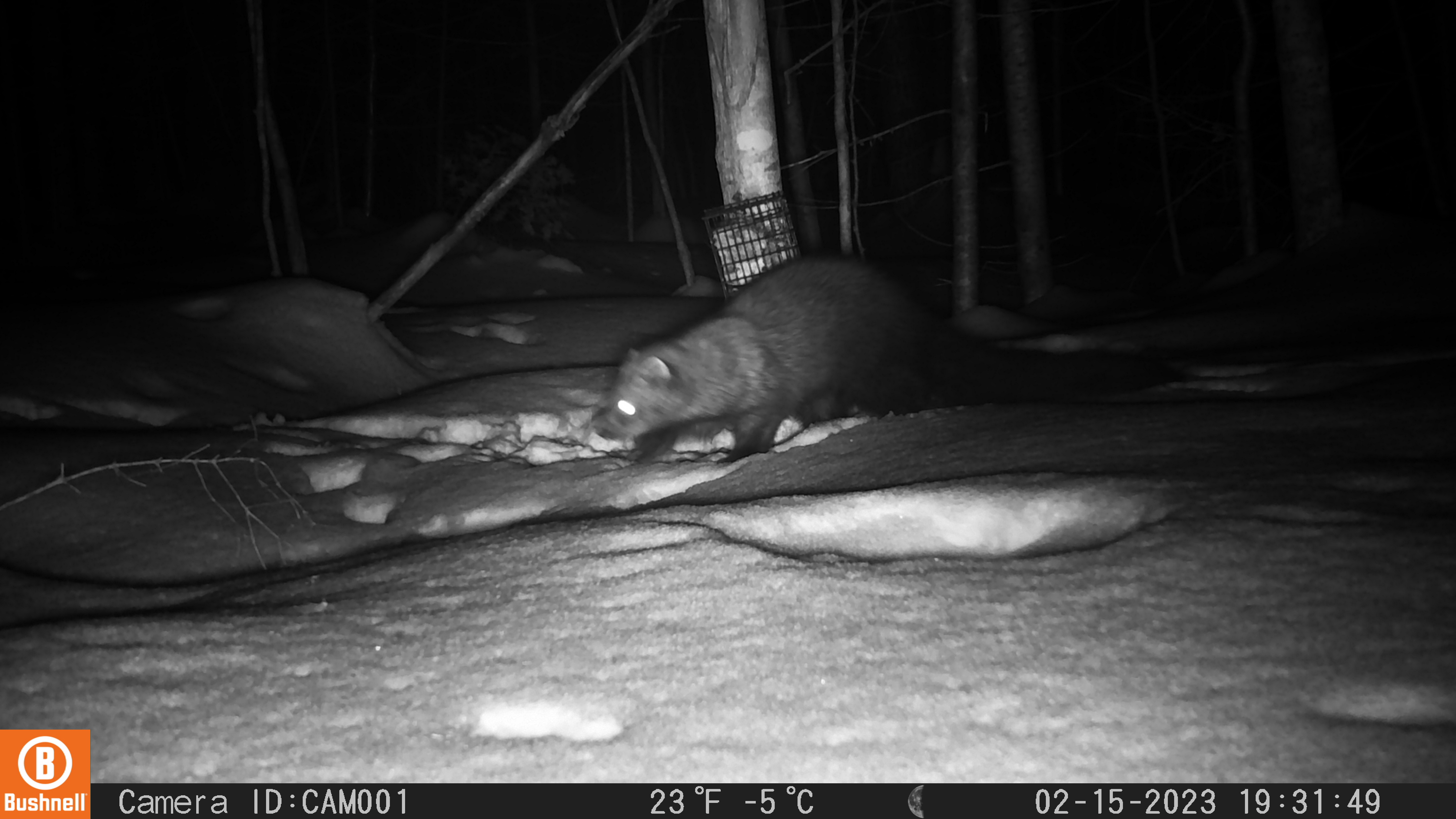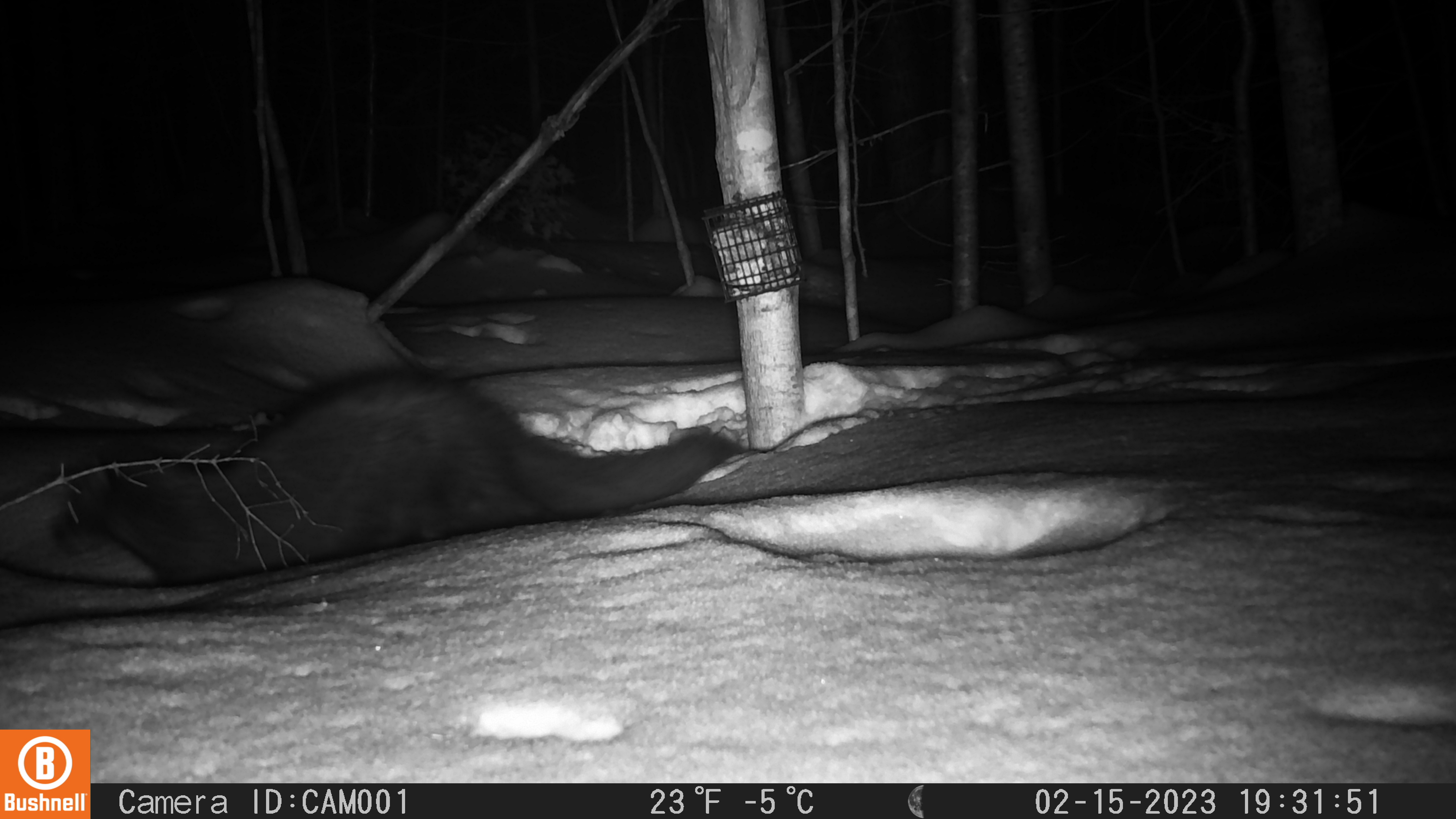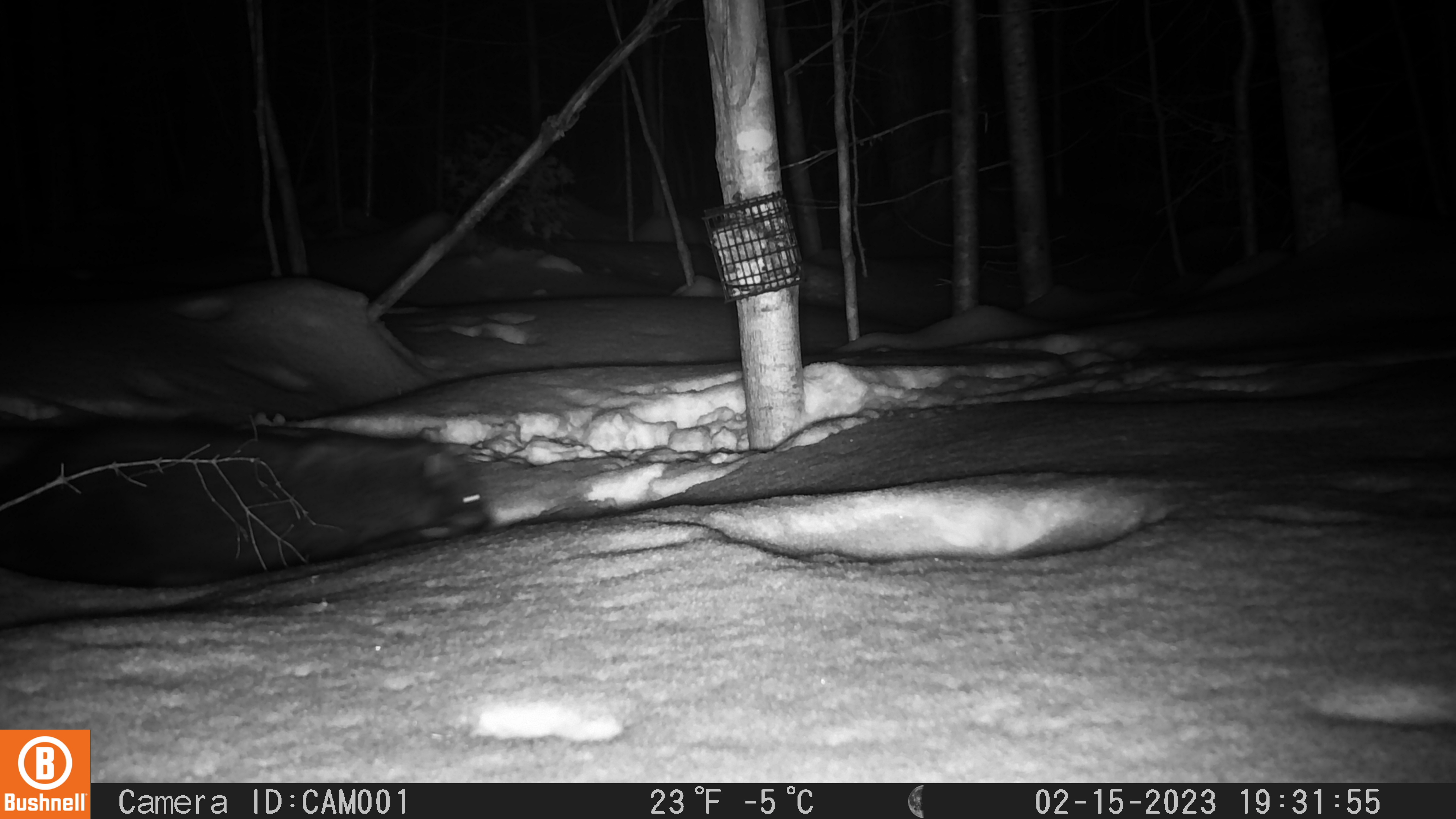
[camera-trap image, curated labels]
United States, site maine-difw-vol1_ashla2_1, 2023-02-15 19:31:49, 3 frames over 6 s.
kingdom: Animalia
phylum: Chordata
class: Mammalia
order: Carnivora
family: Mustelidae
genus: Pekania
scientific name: Pekania pennanti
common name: fisher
Fisher (Pekania pennanti).